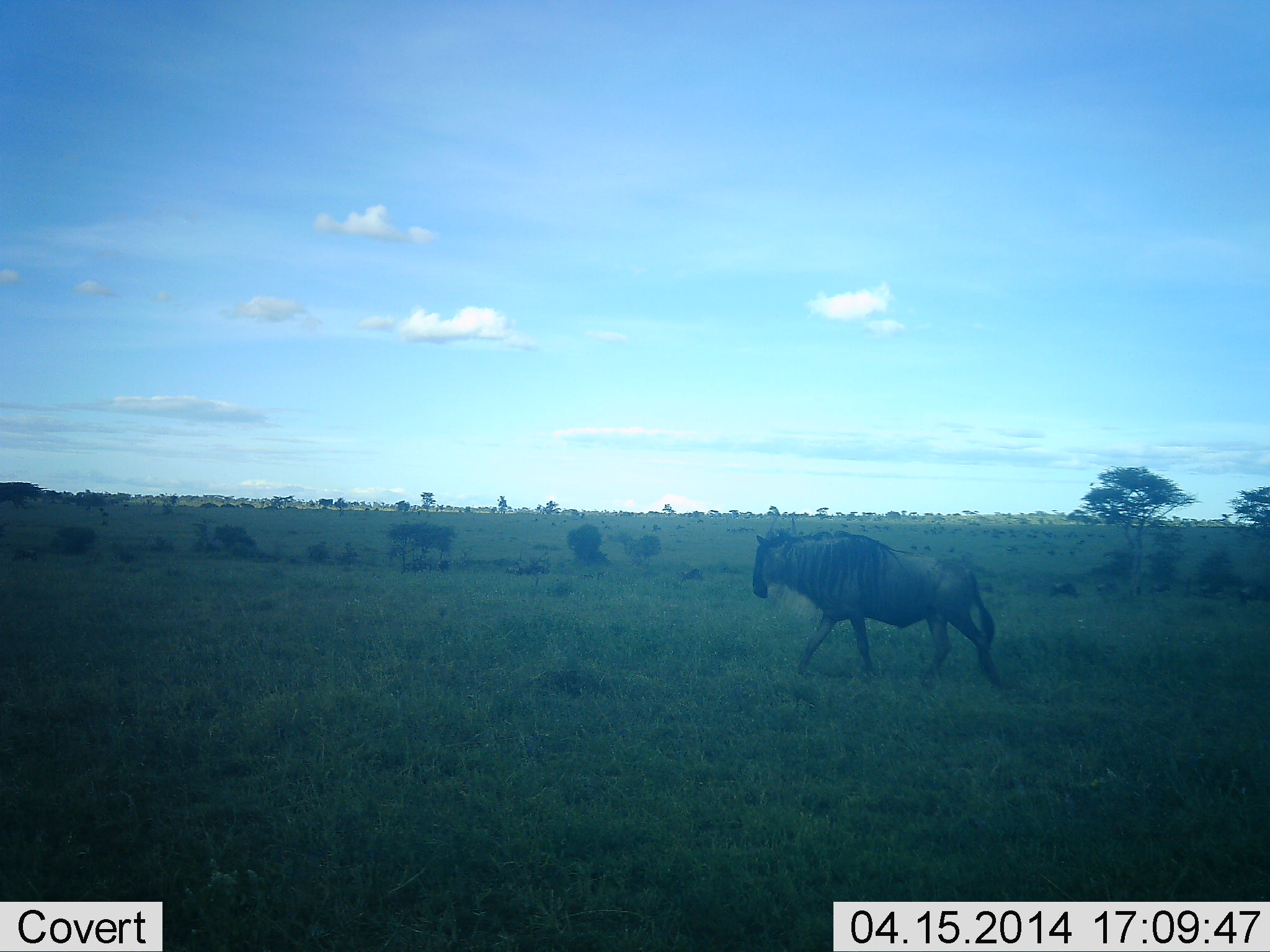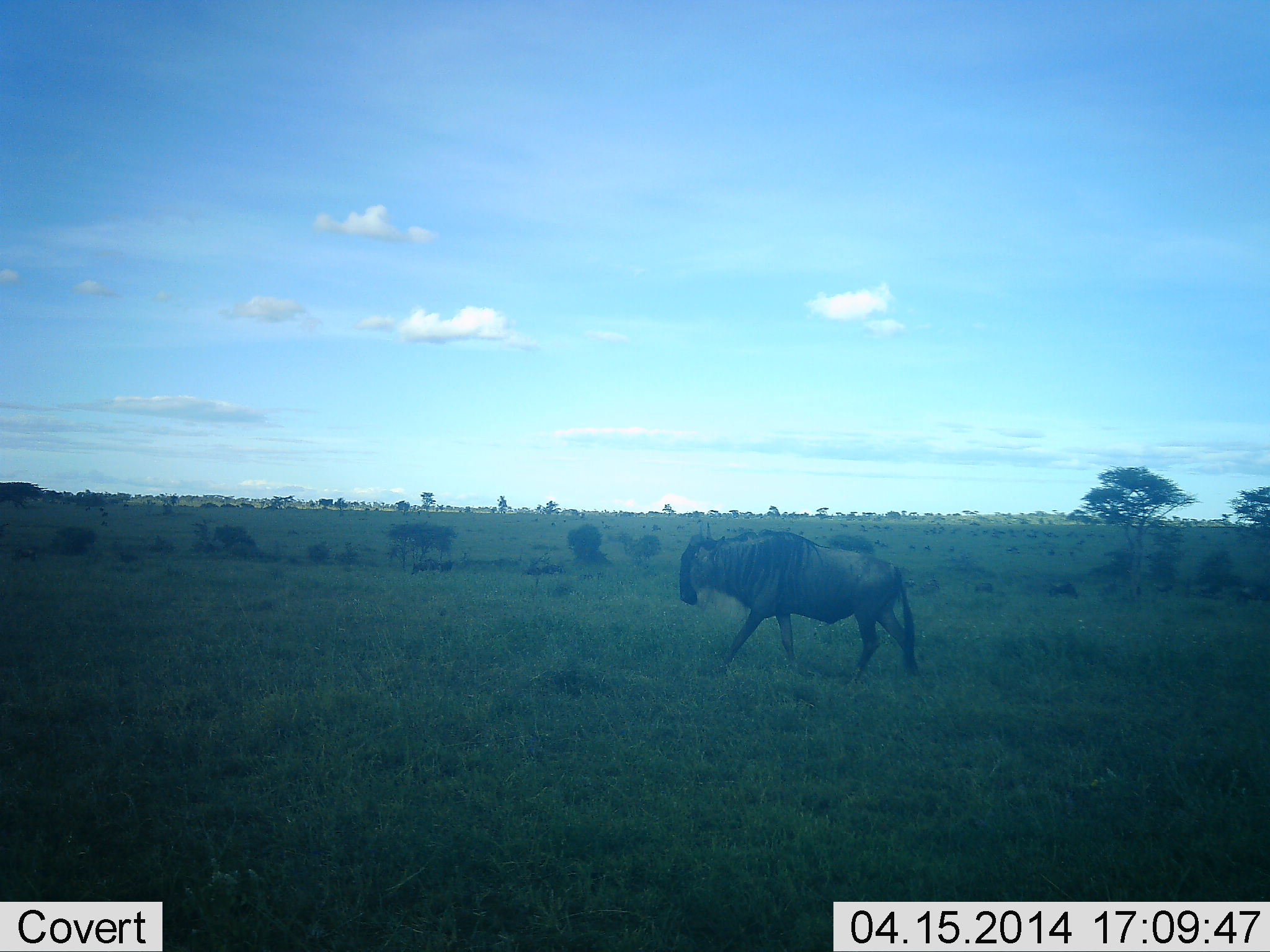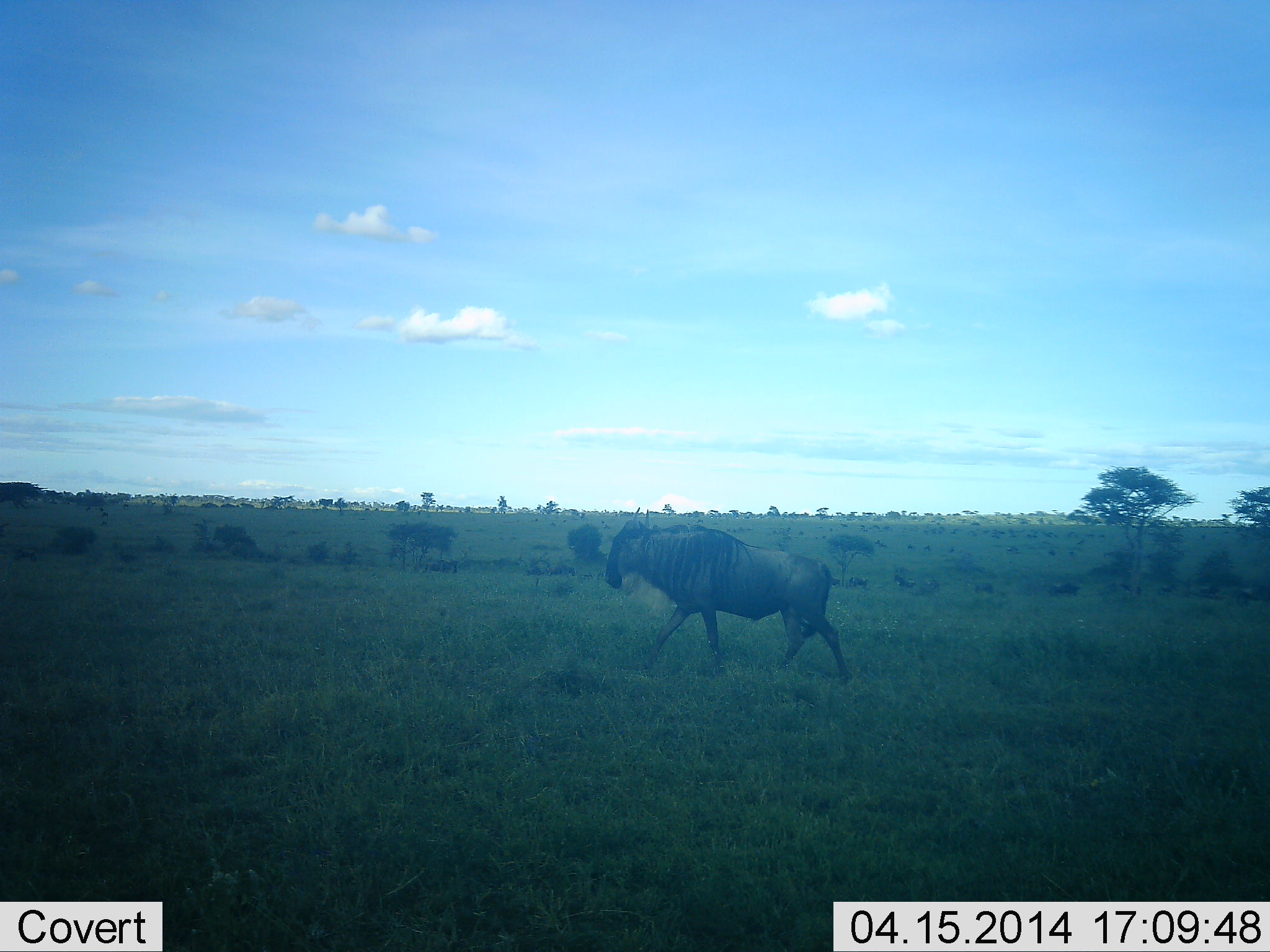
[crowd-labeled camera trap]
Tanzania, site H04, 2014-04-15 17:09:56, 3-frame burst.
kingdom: Animalia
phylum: Chordata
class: Mammalia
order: Artiodactyla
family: Bovidae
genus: Connochaetes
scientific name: Connochaetes taurinus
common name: blue wildebeest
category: wildebeest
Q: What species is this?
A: Wildebeest (blue wildebeest) (Connochaetes taurinus).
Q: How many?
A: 1.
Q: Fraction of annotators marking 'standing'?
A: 10%.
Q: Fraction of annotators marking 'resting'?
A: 0%.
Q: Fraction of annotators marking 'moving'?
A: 100%.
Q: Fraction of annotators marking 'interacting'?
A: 0%.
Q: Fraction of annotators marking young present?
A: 0%.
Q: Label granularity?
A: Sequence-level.